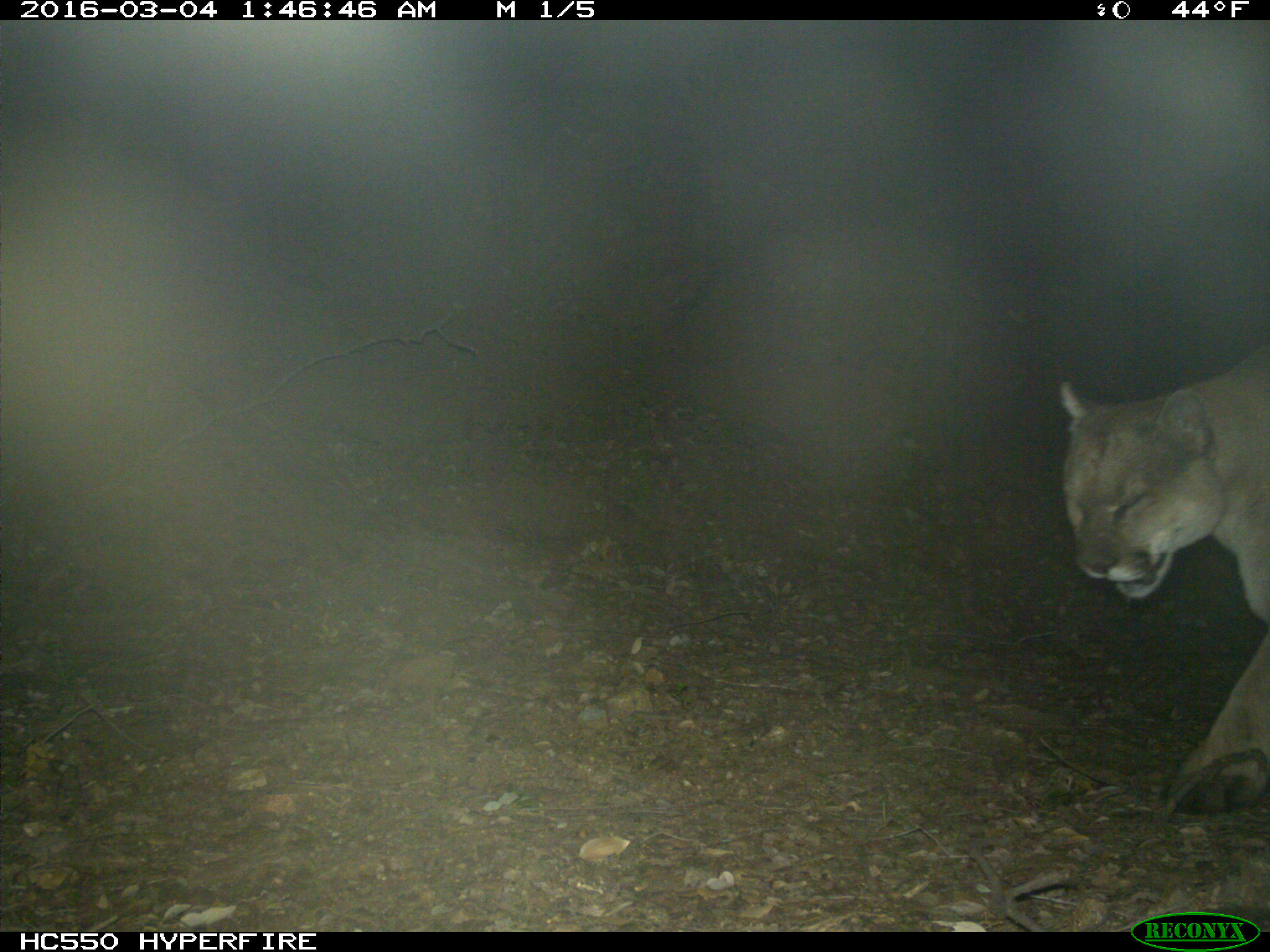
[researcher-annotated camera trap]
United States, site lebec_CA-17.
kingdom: Animalia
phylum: Chordata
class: Mammalia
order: Carnivora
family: Felidae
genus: Puma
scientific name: Puma concolor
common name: mountain lion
Puma concolor (mountain lion).